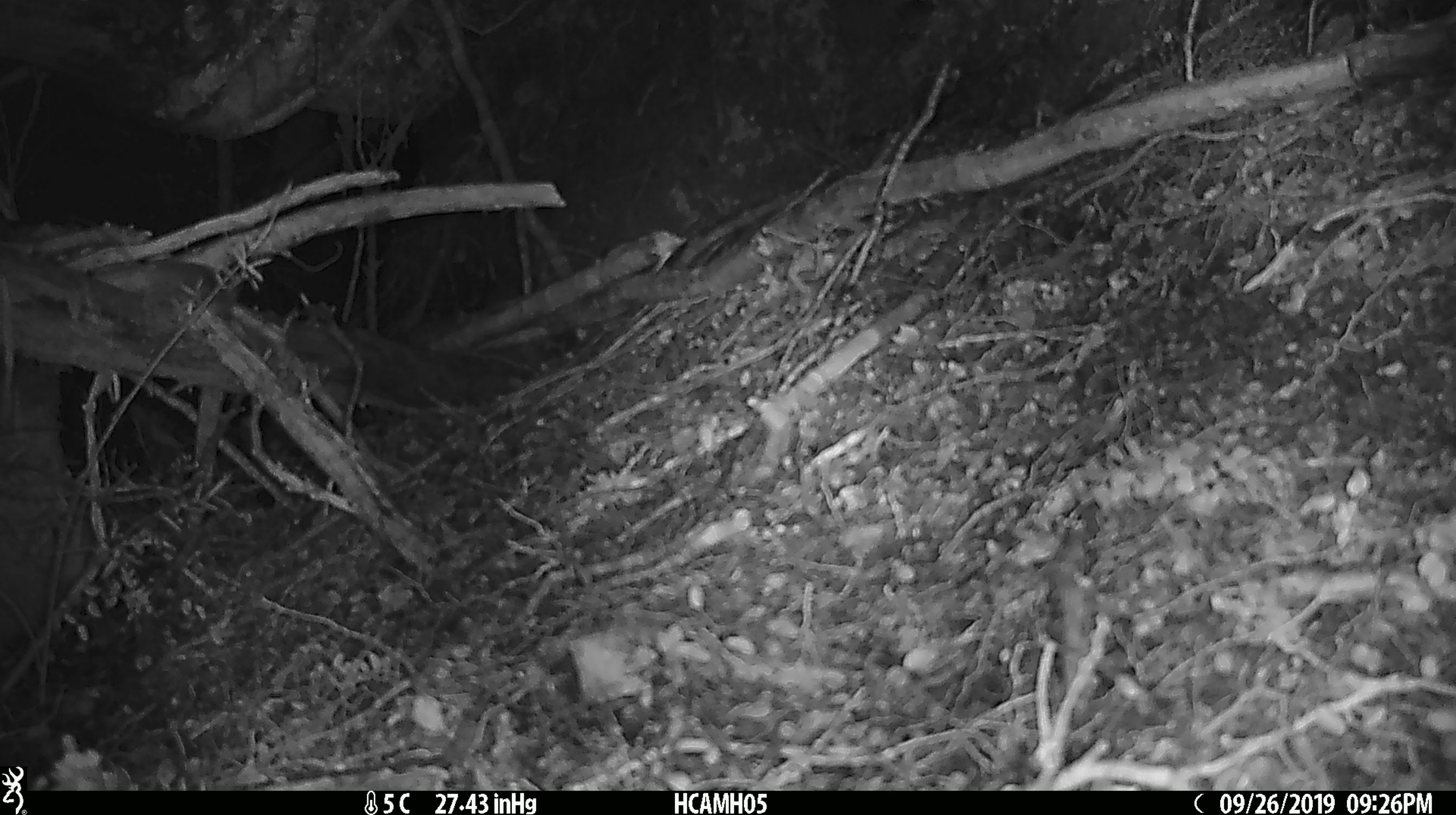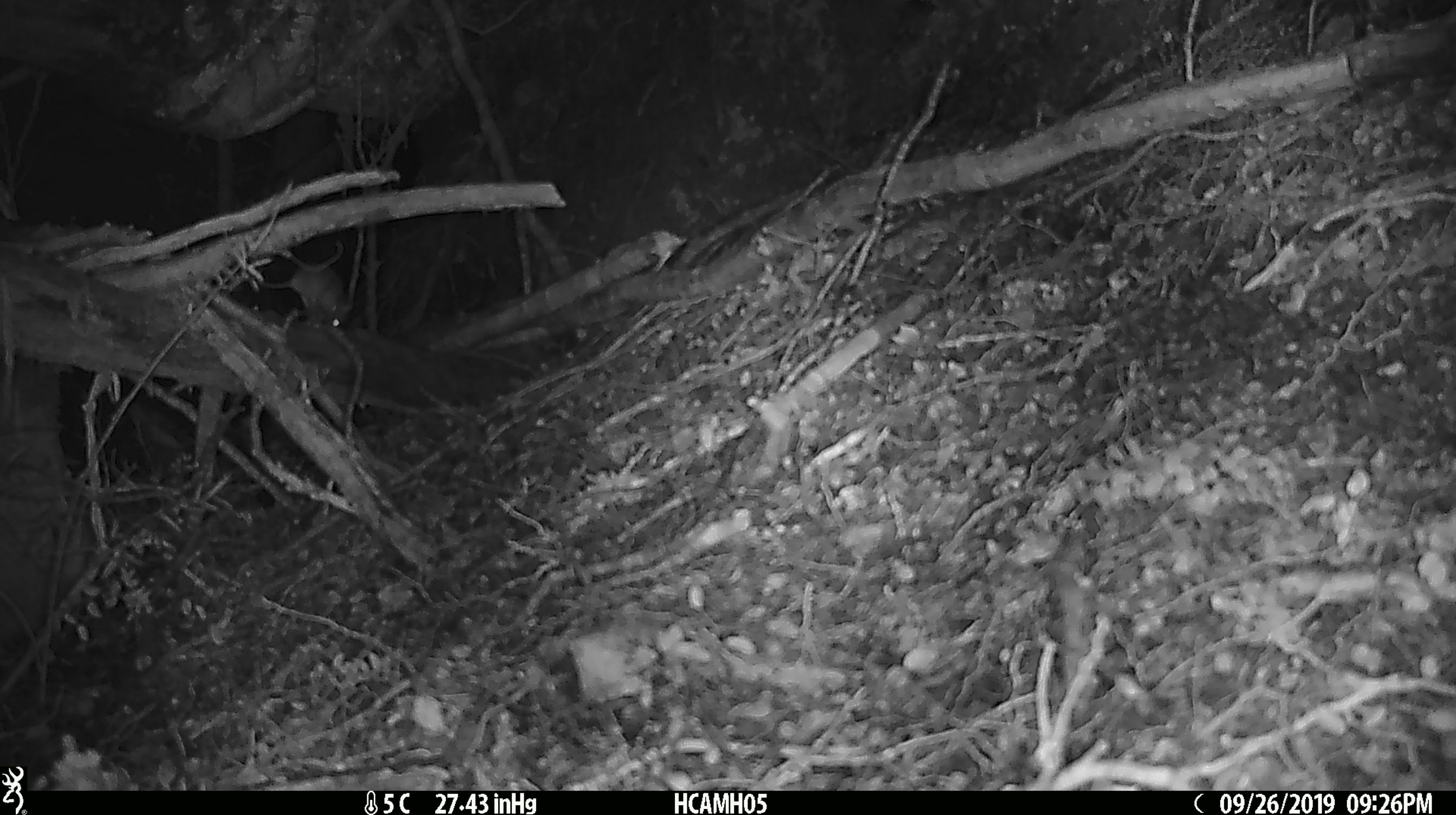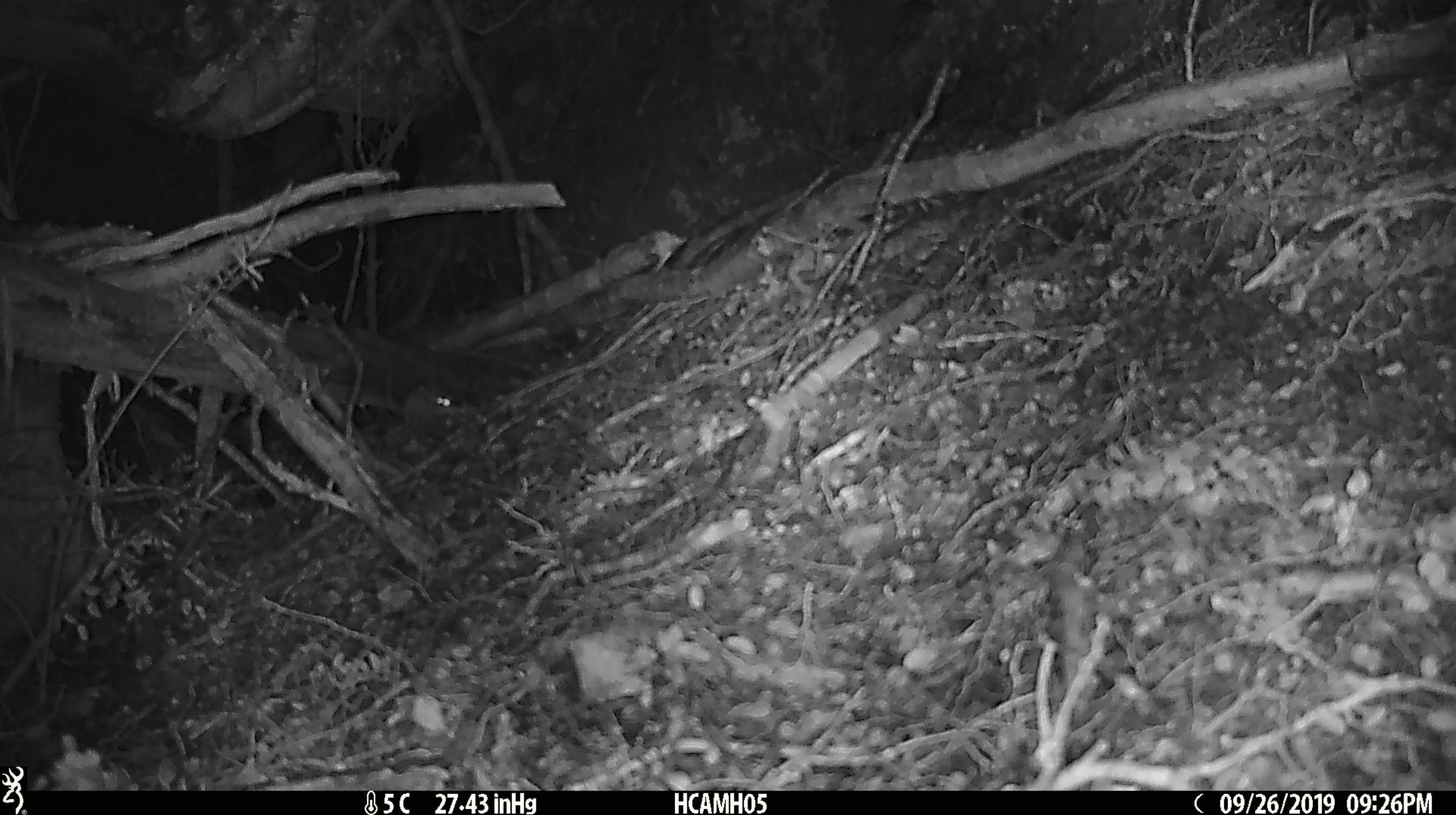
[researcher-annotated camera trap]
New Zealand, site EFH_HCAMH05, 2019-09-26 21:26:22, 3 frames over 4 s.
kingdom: Animalia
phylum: Chordata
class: Mammalia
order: Rodentia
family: Muridae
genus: Mus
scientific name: Mus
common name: mouse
Mouse (Mus).